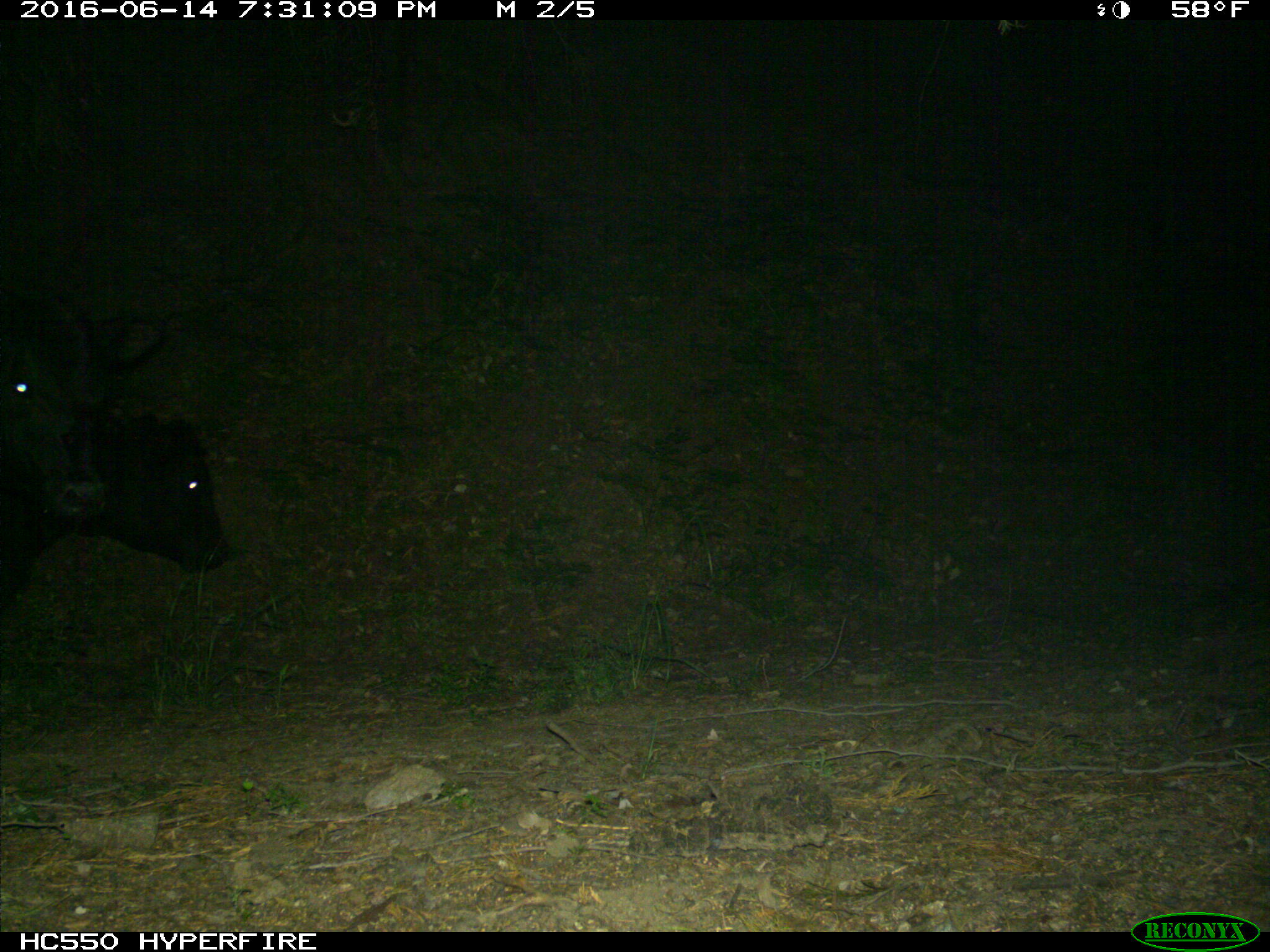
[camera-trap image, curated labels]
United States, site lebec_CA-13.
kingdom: Animalia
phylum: Chordata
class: Mammalia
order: Artiodactyla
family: Bovidae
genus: Bos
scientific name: Bos taurus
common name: domestic cow